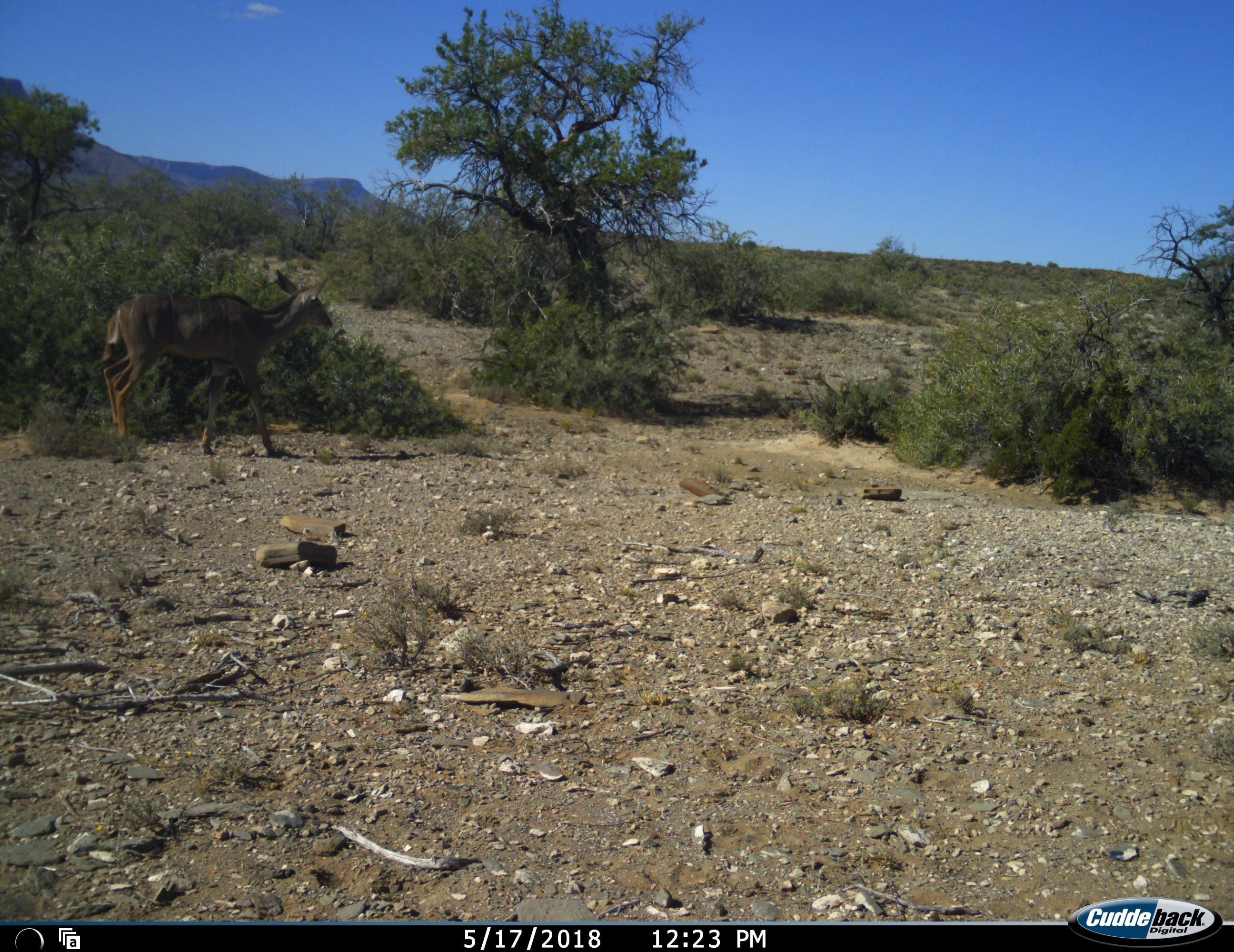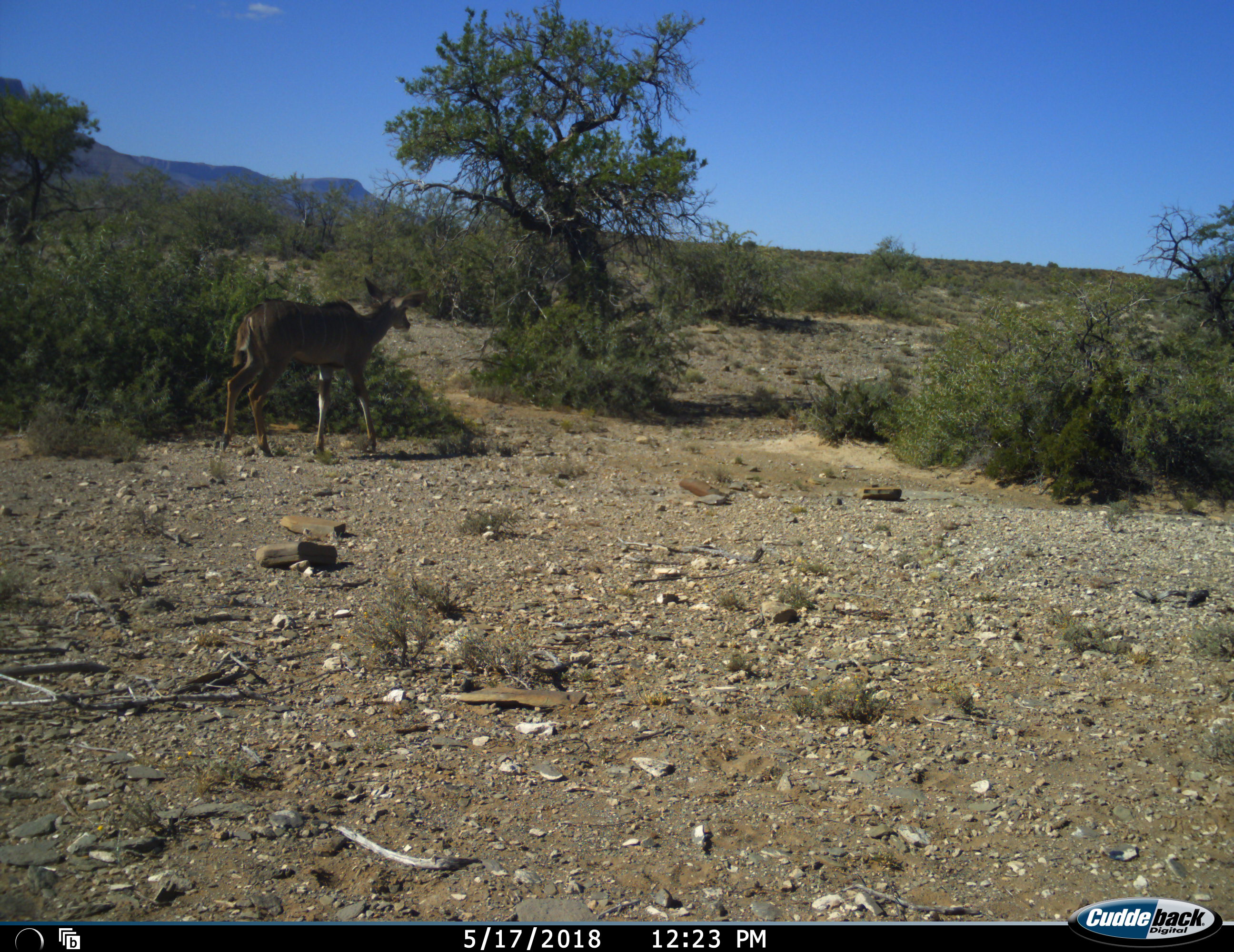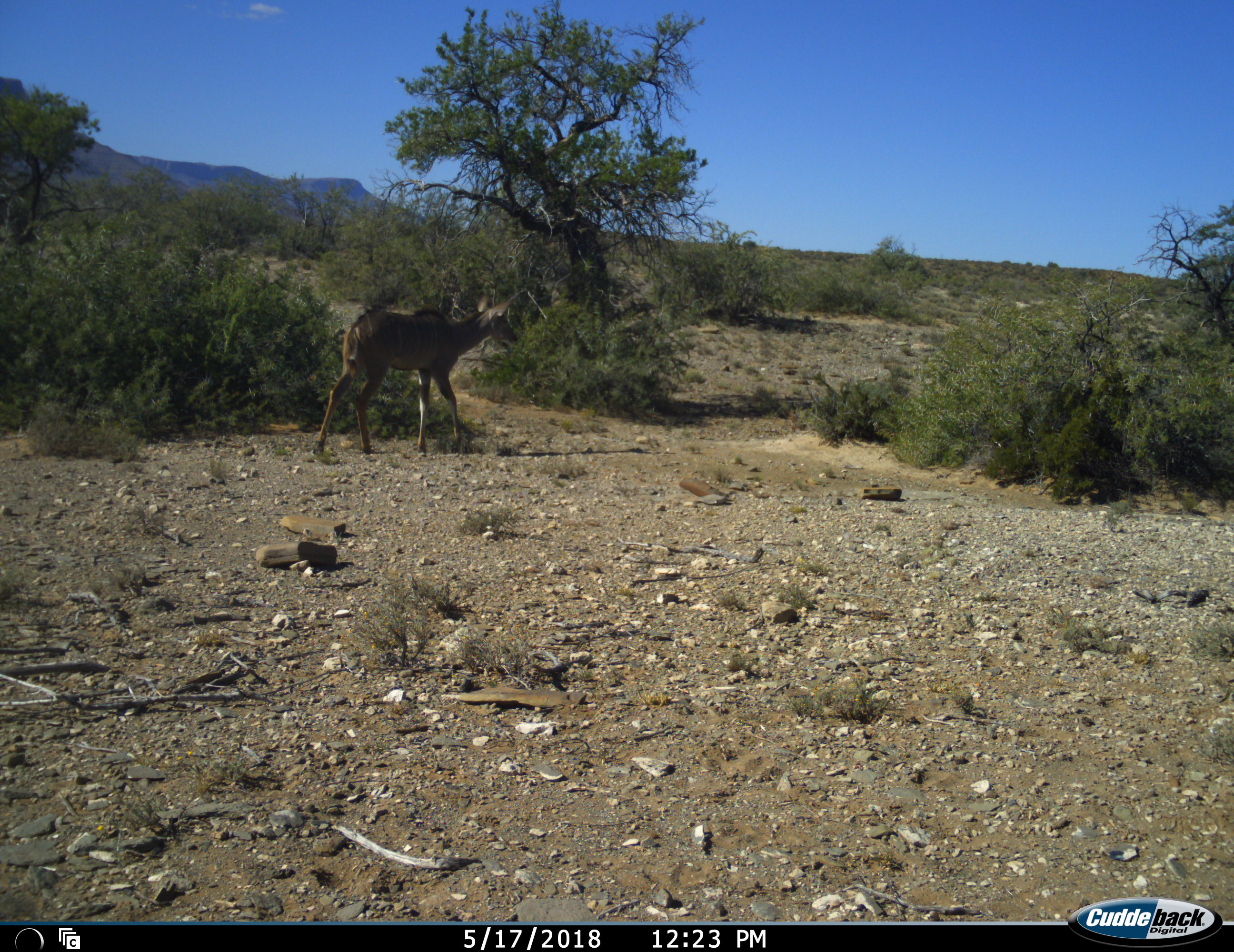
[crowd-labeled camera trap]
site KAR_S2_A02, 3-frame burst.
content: unidentified animal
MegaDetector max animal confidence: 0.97